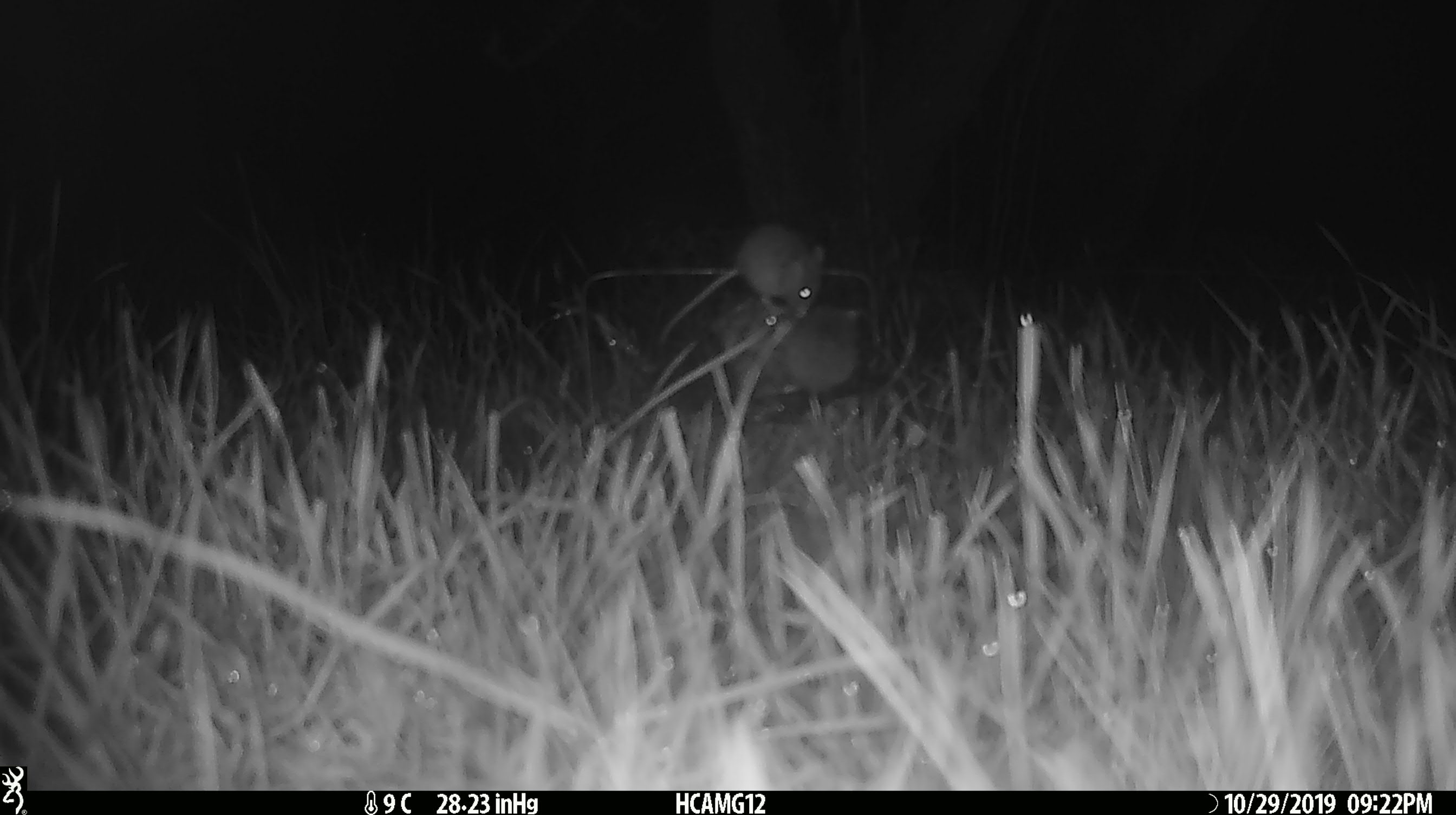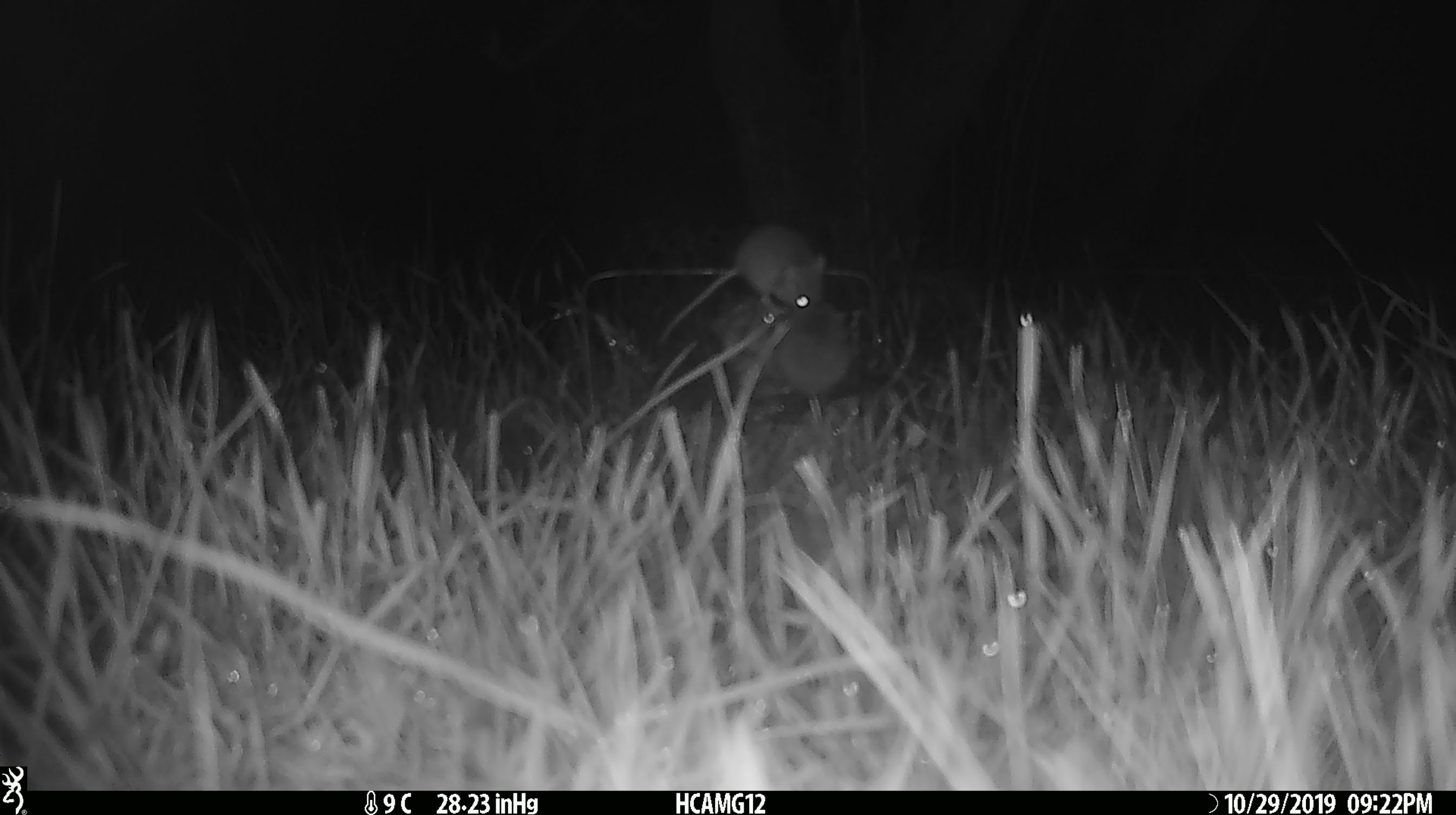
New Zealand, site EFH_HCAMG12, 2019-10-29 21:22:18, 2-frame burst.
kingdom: Animalia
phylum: Chordata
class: Mammalia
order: Rodentia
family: Muridae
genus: Mus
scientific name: Mus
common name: mouse